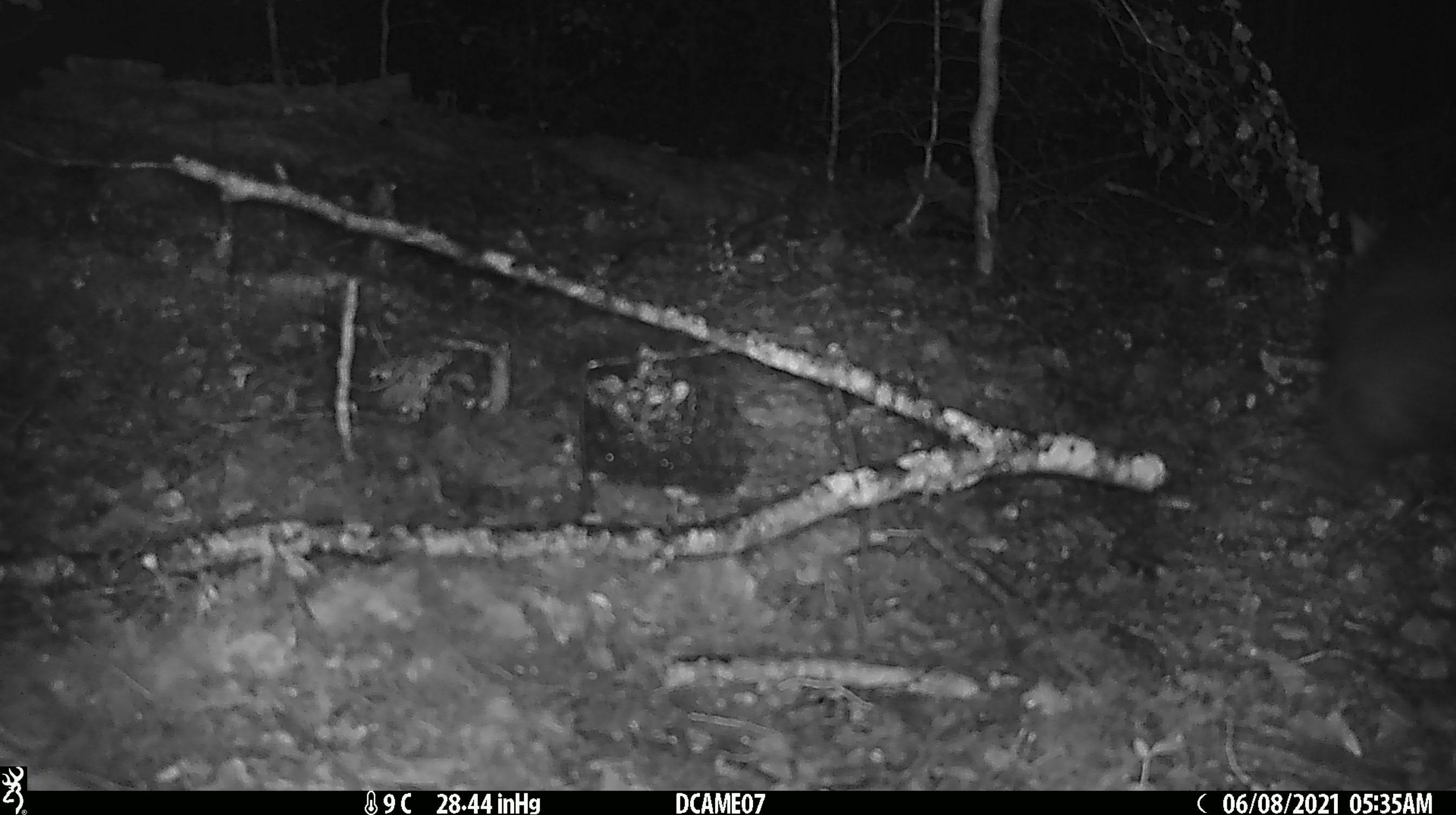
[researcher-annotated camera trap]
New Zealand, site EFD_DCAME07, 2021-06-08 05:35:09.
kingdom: Animalia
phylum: Chordata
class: Mammalia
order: Diprotodontia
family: Phalangeridae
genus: Trichosurus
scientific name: Trichosurus vulpecula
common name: common brushtail possum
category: possum